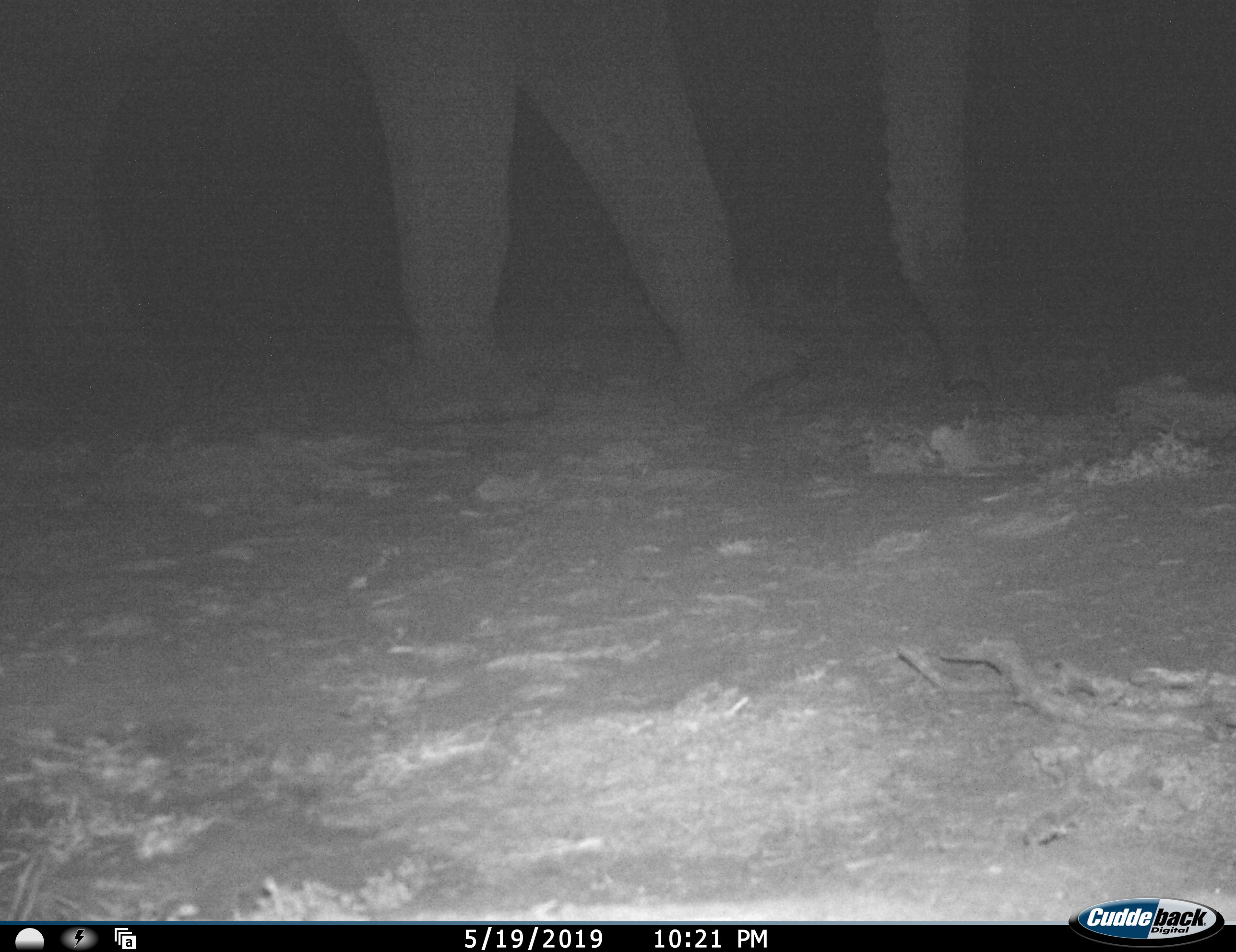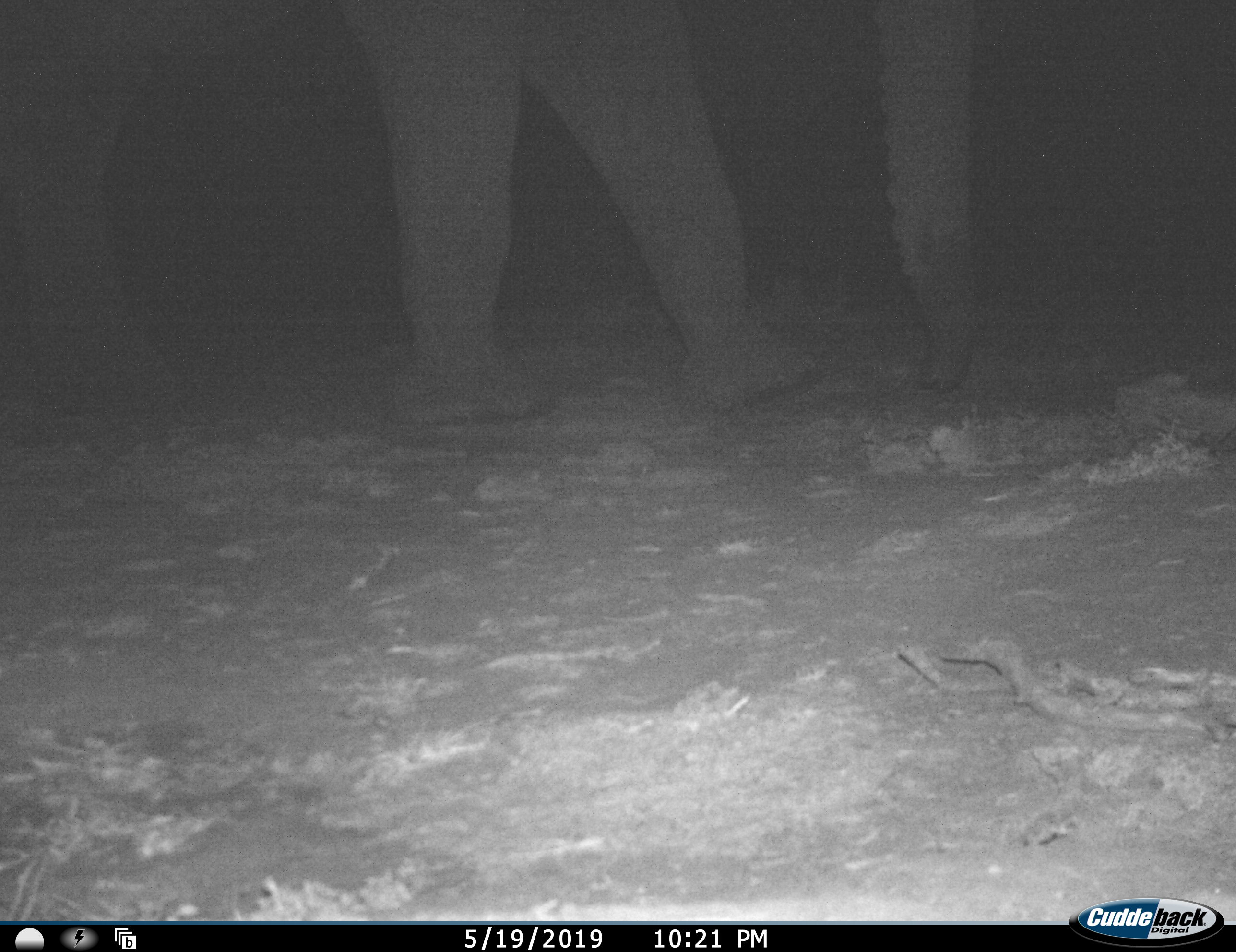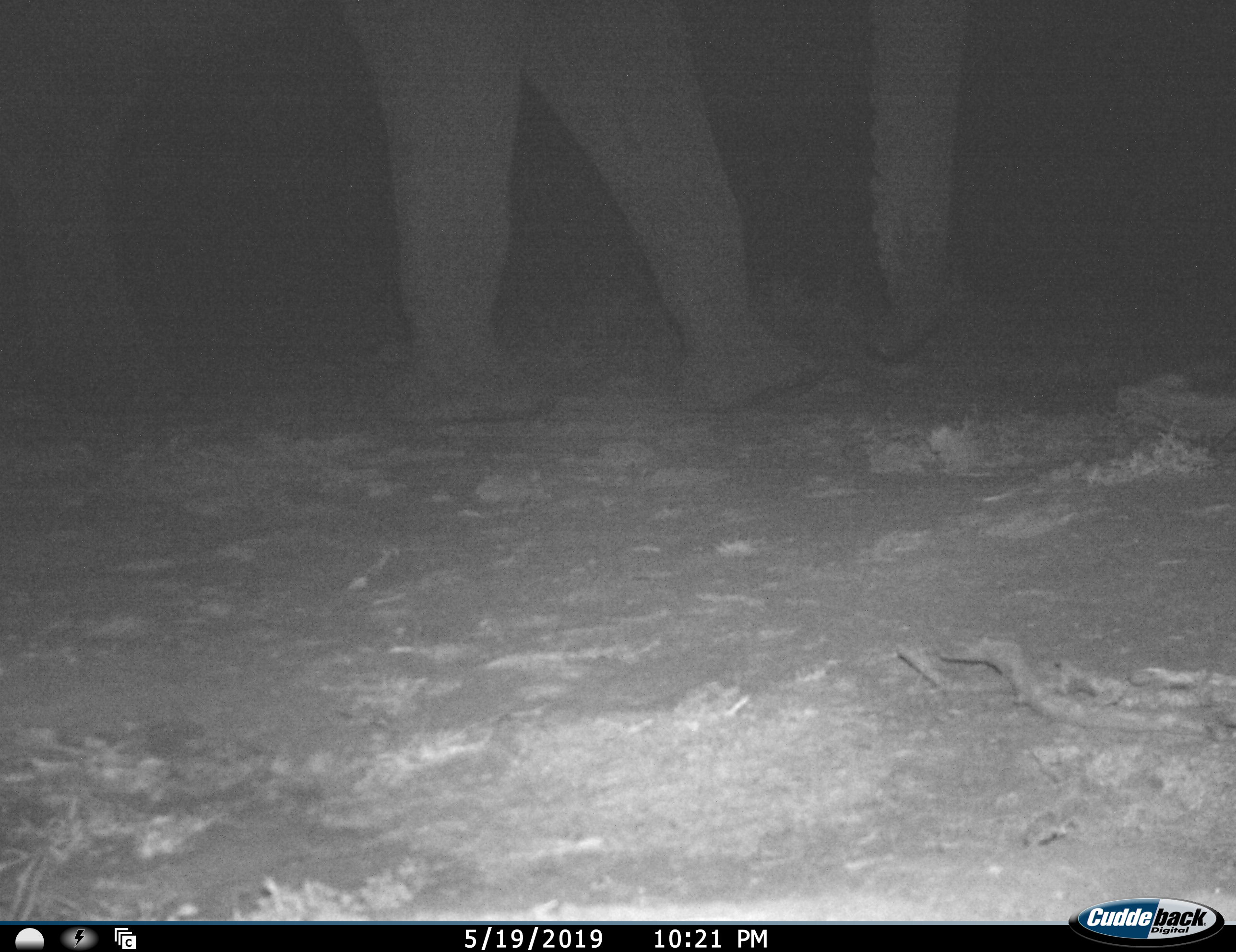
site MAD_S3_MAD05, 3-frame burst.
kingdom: Animalia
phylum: Chordata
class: Mammalia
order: Proboscidea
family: Elephantidae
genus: Loxodonta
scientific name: Loxodonta africana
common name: african bush elephant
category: elephant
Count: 1.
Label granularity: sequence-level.